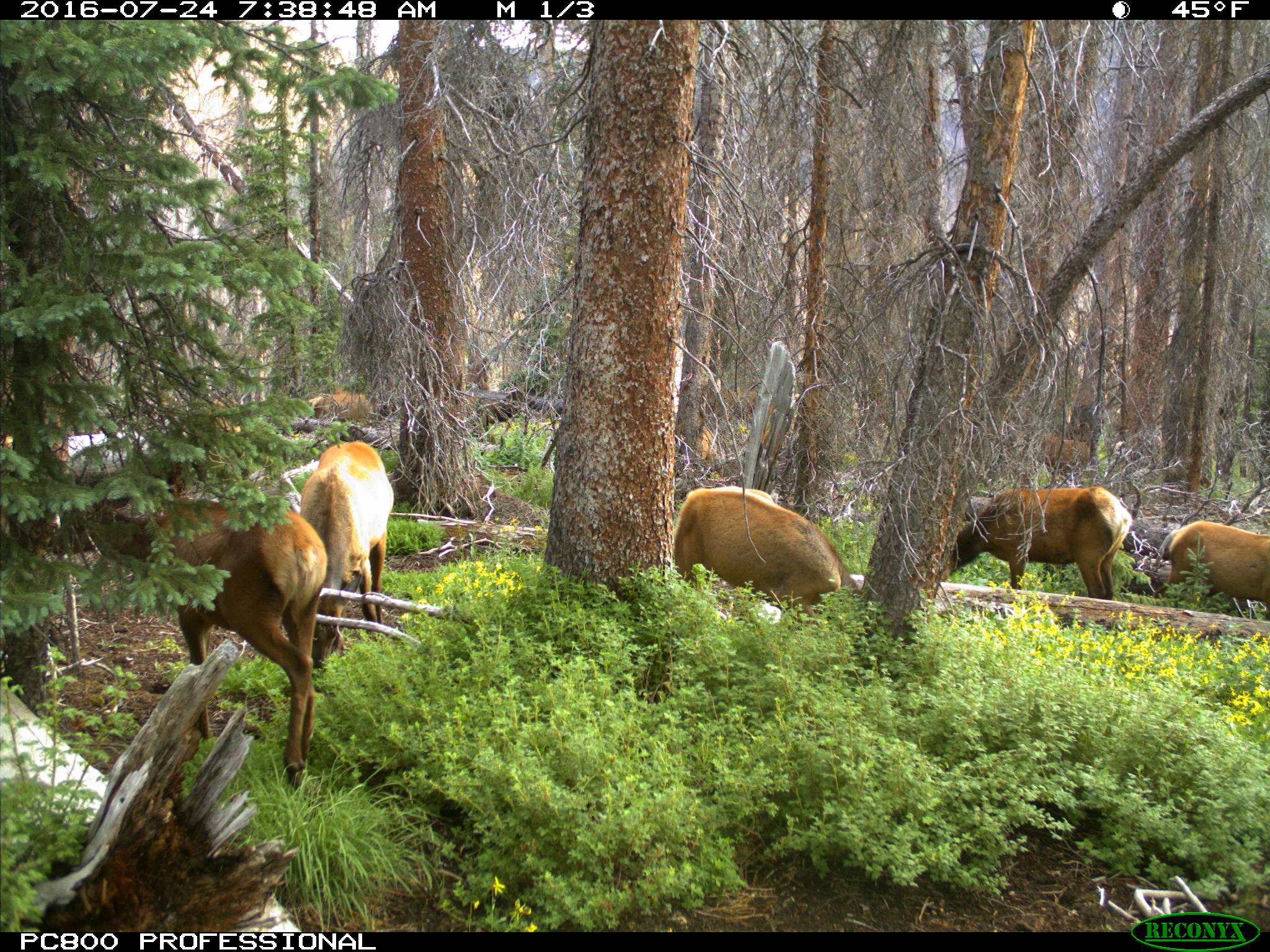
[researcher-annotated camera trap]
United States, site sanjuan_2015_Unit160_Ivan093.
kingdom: Animalia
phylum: Chordata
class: Mammalia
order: Artiodactyla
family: Cervidae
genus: Cervus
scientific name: Cervus elaphus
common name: red deer